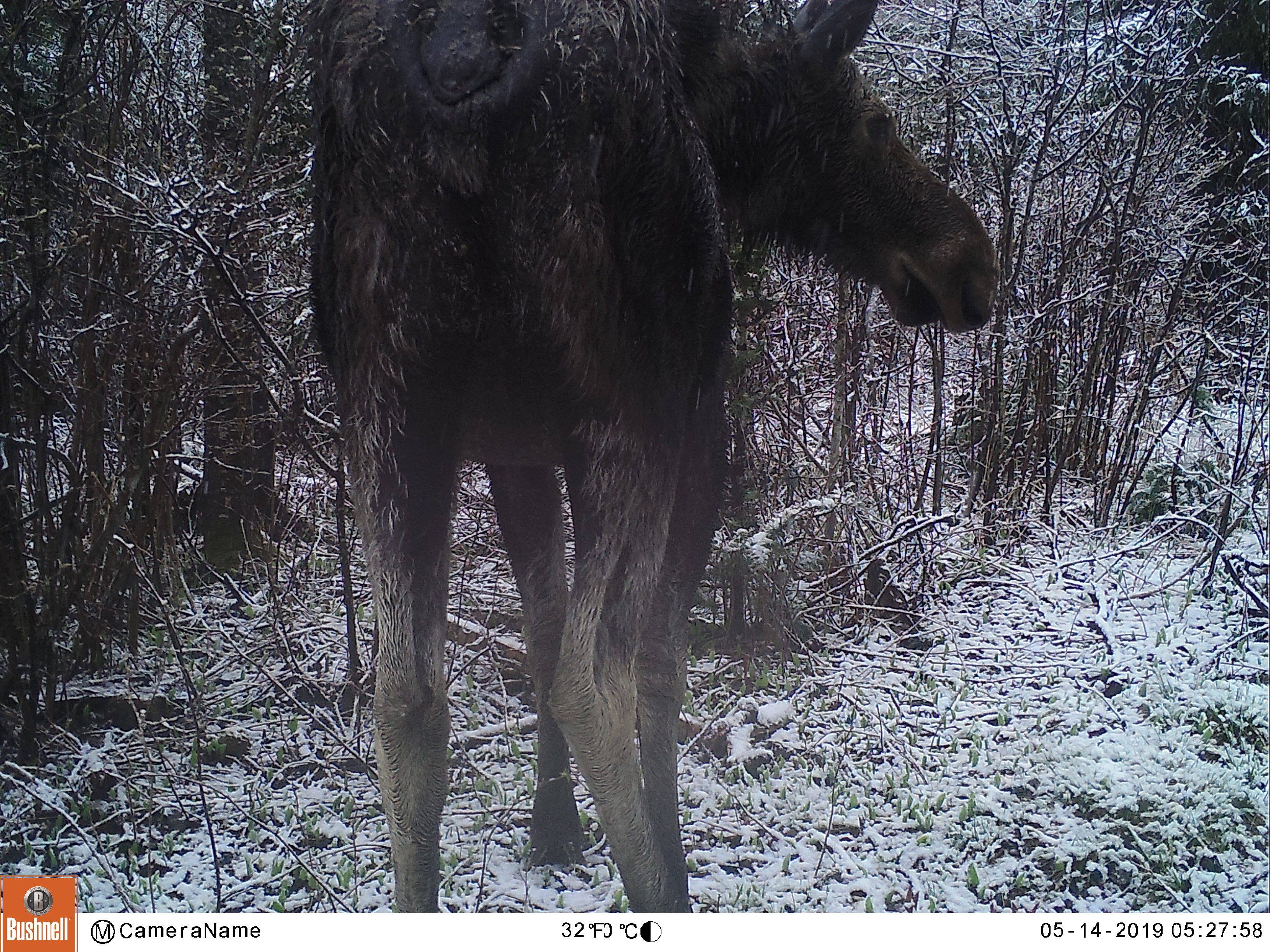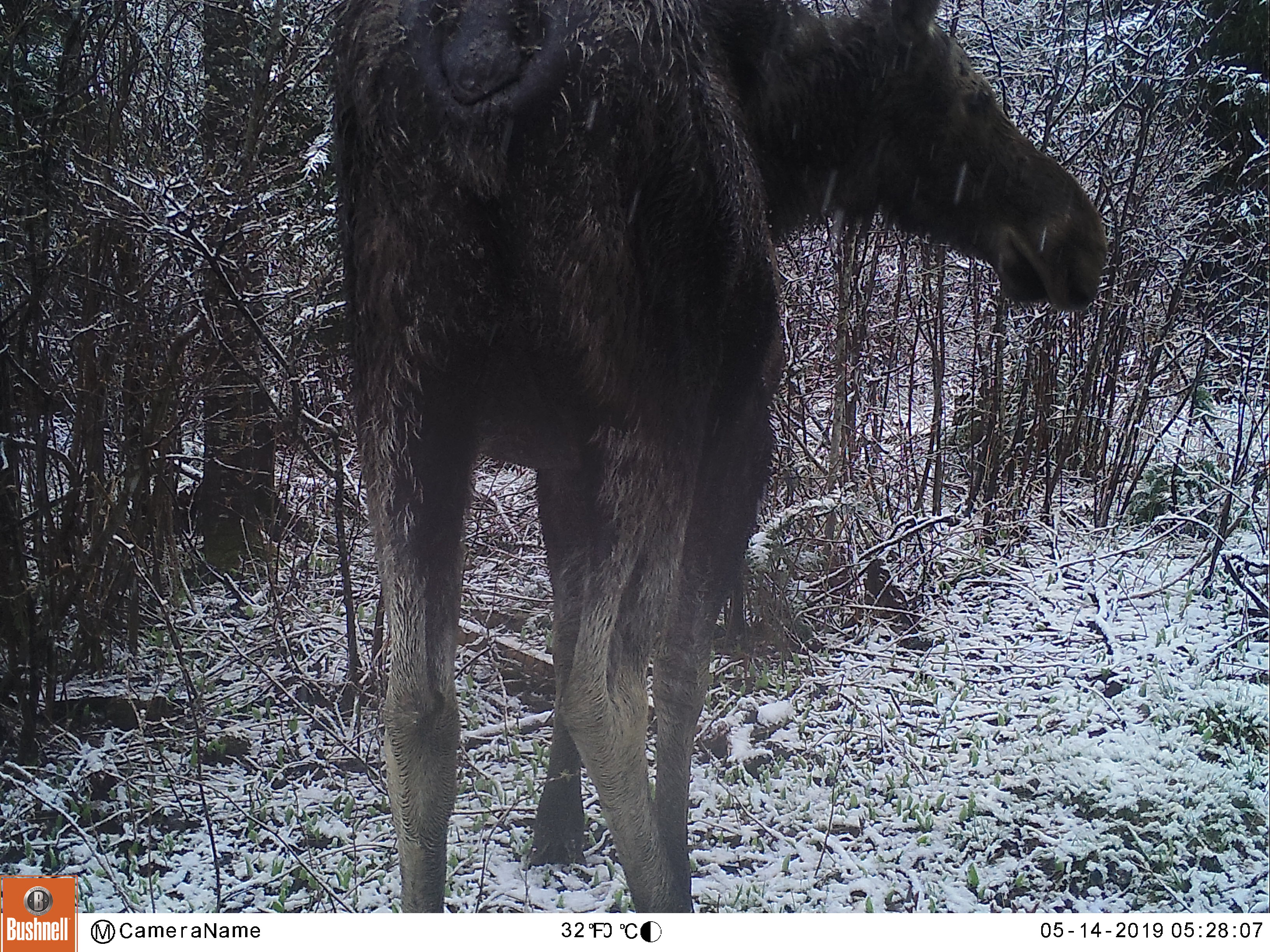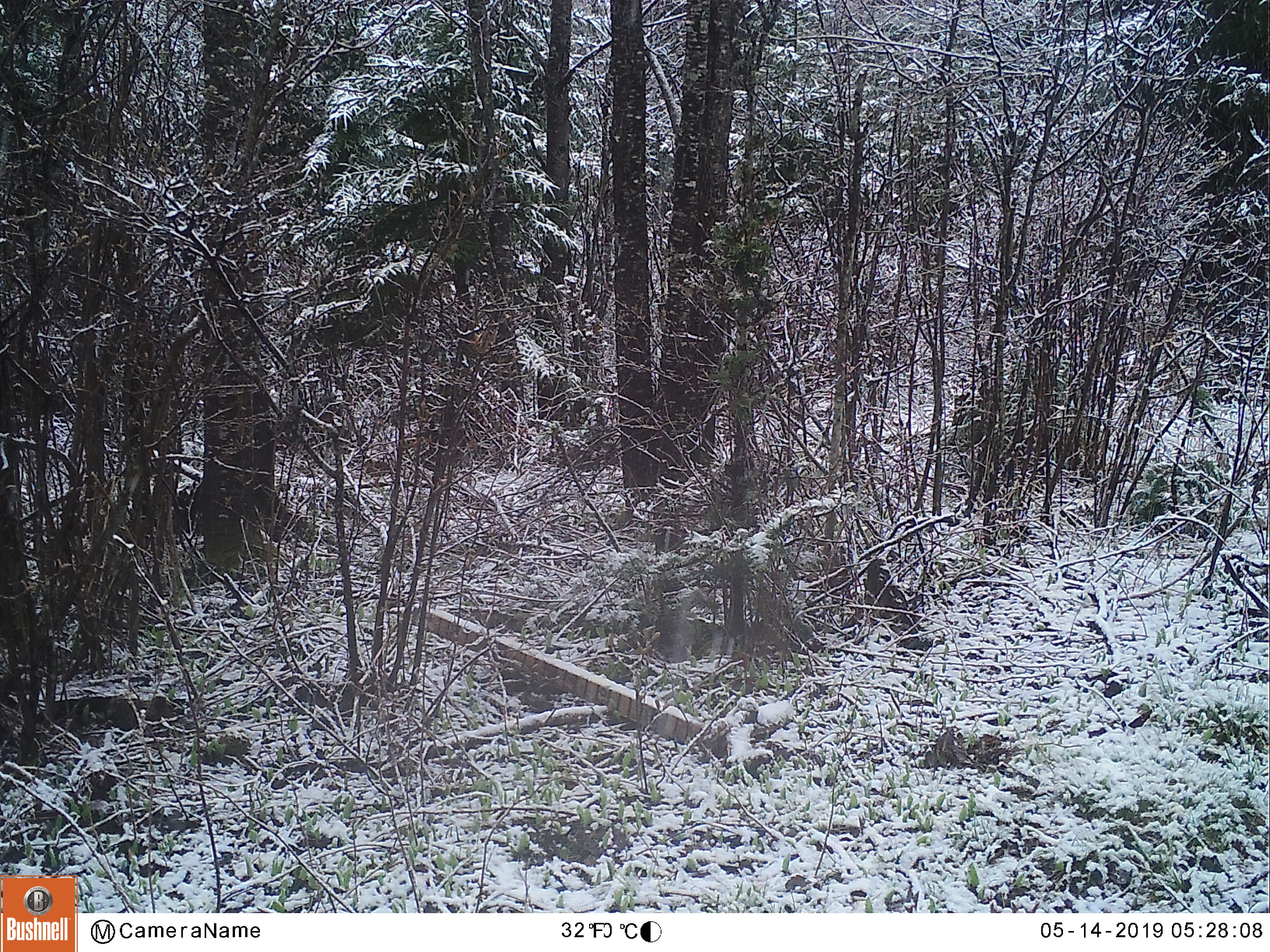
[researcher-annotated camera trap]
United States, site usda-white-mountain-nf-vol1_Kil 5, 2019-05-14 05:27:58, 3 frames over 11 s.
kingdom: Animalia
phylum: Chordata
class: Mammalia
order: Artiodactyla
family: Cervidae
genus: Alces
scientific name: Alces alces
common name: moose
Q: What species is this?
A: Moose (Alces alces).